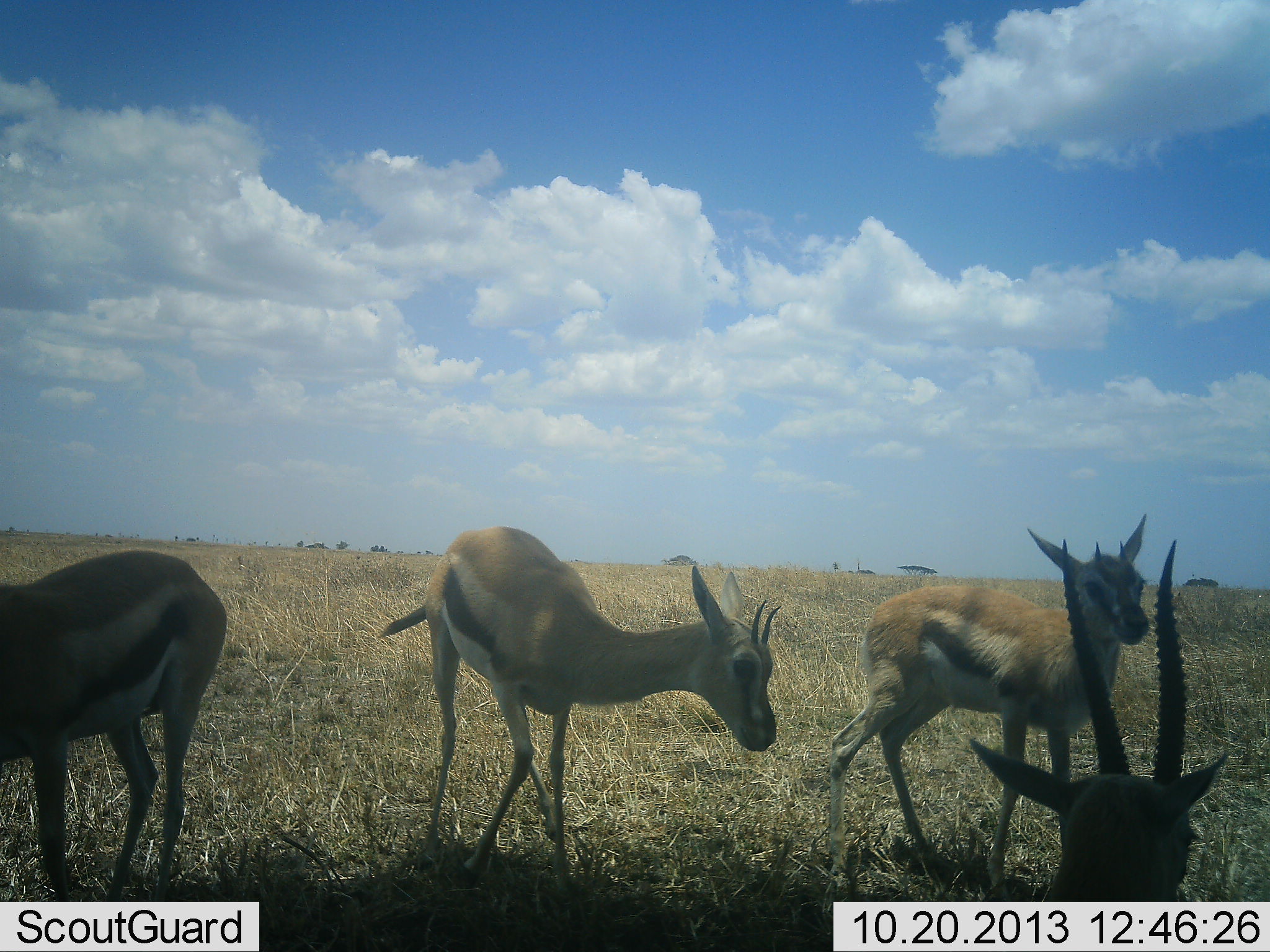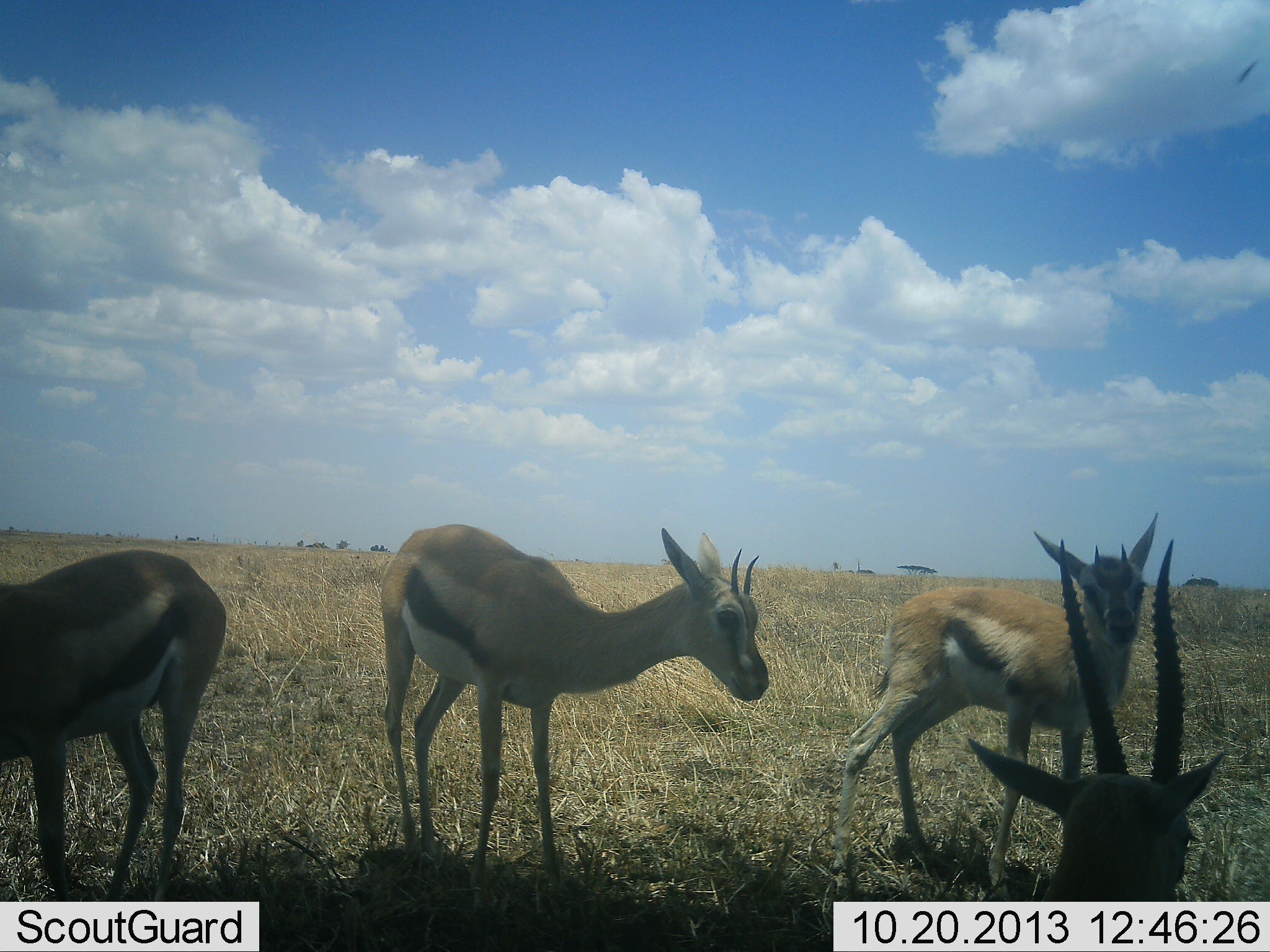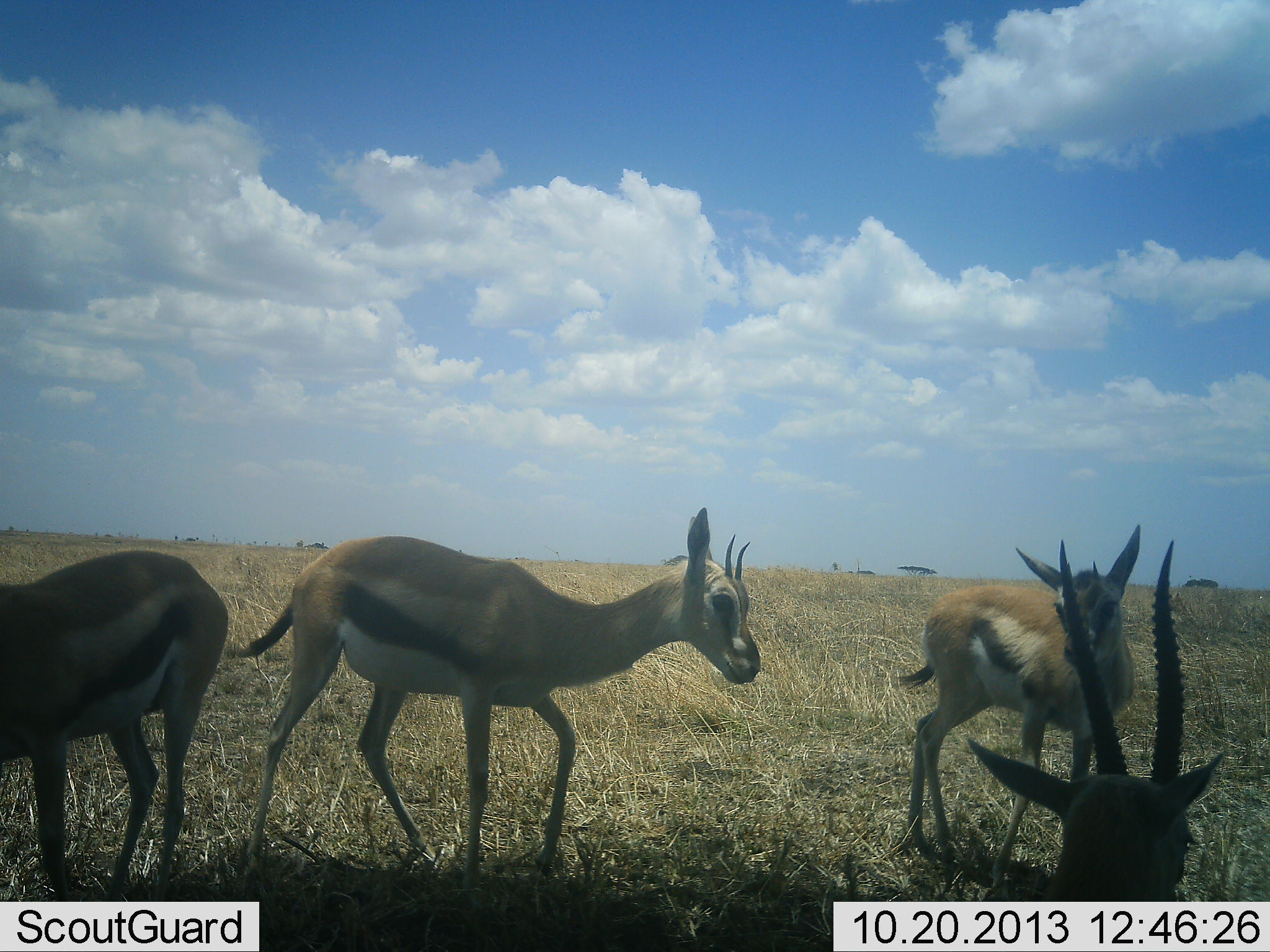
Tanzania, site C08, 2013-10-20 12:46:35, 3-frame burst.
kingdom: Animalia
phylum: Chordata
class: Mammalia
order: Artiodactyla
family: Bovidae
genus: Eudorcas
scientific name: Eudorcas thomsonii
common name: thomson's gazelle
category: gazellethomsons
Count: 4.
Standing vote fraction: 80%.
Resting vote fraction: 50%.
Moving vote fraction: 40%.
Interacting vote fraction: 30%.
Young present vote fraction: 0%.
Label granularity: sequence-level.